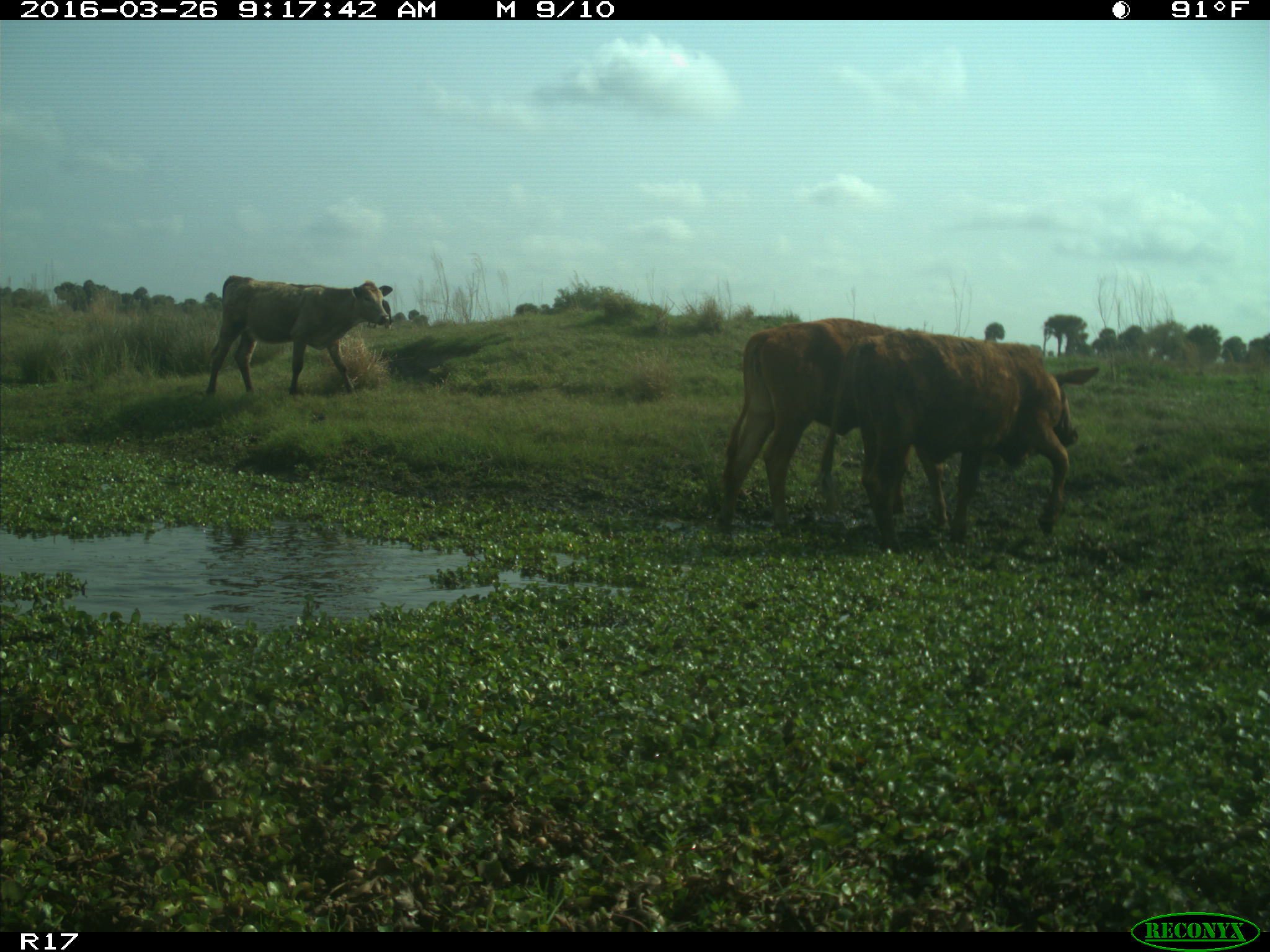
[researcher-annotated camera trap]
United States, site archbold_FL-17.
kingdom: Animalia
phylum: Chordata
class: Mammalia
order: Artiodactyla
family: Bovidae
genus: Bos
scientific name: Bos taurus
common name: domestic cow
Bos taurus (domestic cow).